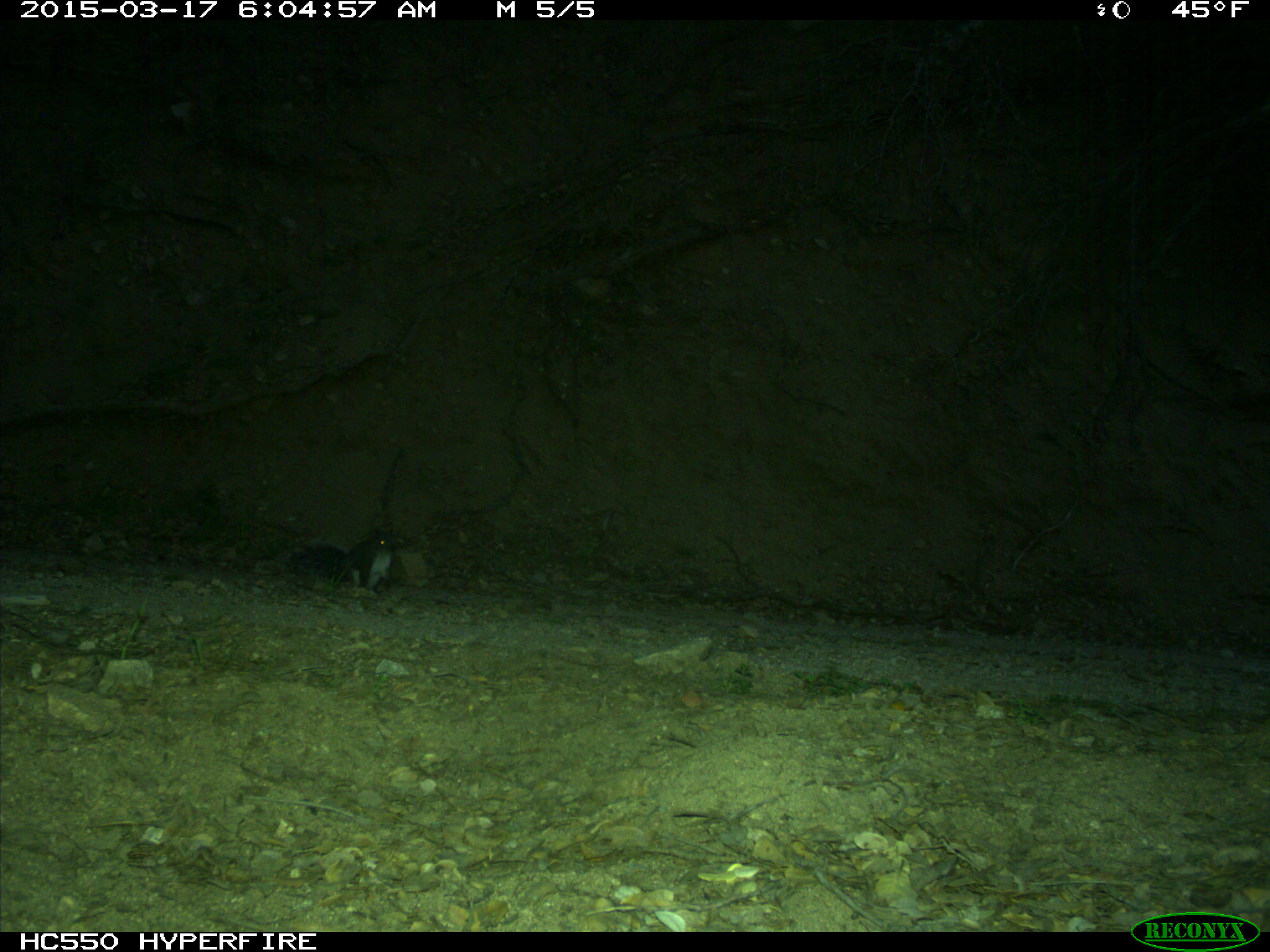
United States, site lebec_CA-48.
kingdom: Animalia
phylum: Chordata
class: Mammalia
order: Rodentia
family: Sciuridae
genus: Sciurus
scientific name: Sciurus carolinensis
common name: eastern gray squirrel